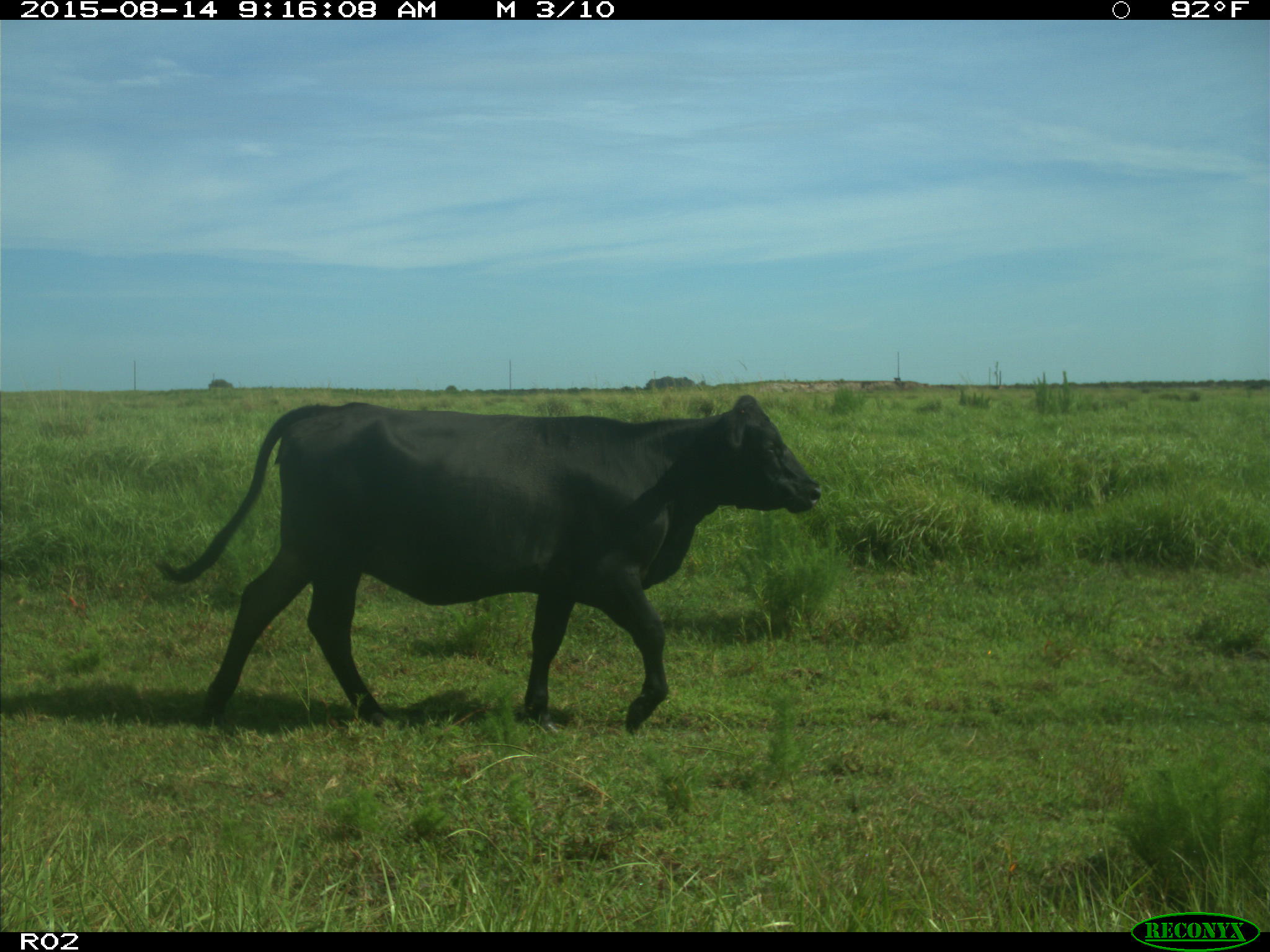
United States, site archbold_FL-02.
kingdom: Animalia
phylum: Chordata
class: Mammalia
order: Artiodactyla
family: Bovidae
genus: Bos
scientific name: Bos taurus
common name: domestic cow